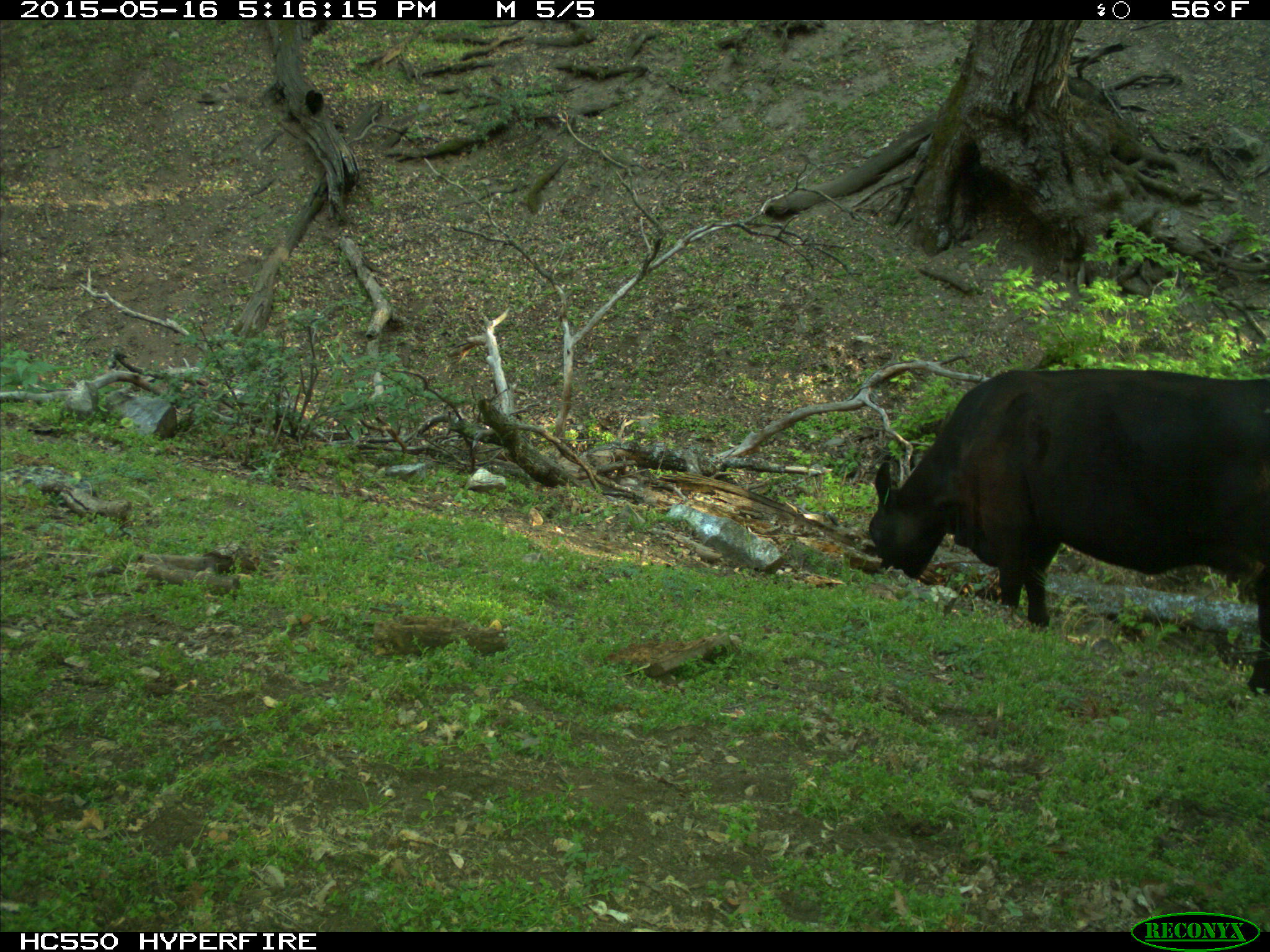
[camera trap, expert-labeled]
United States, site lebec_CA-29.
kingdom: Animalia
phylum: Chordata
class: Mammalia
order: Artiodactyla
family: Bovidae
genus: Bos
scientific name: Bos taurus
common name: domestic cow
Bos taurus (domestic cow).